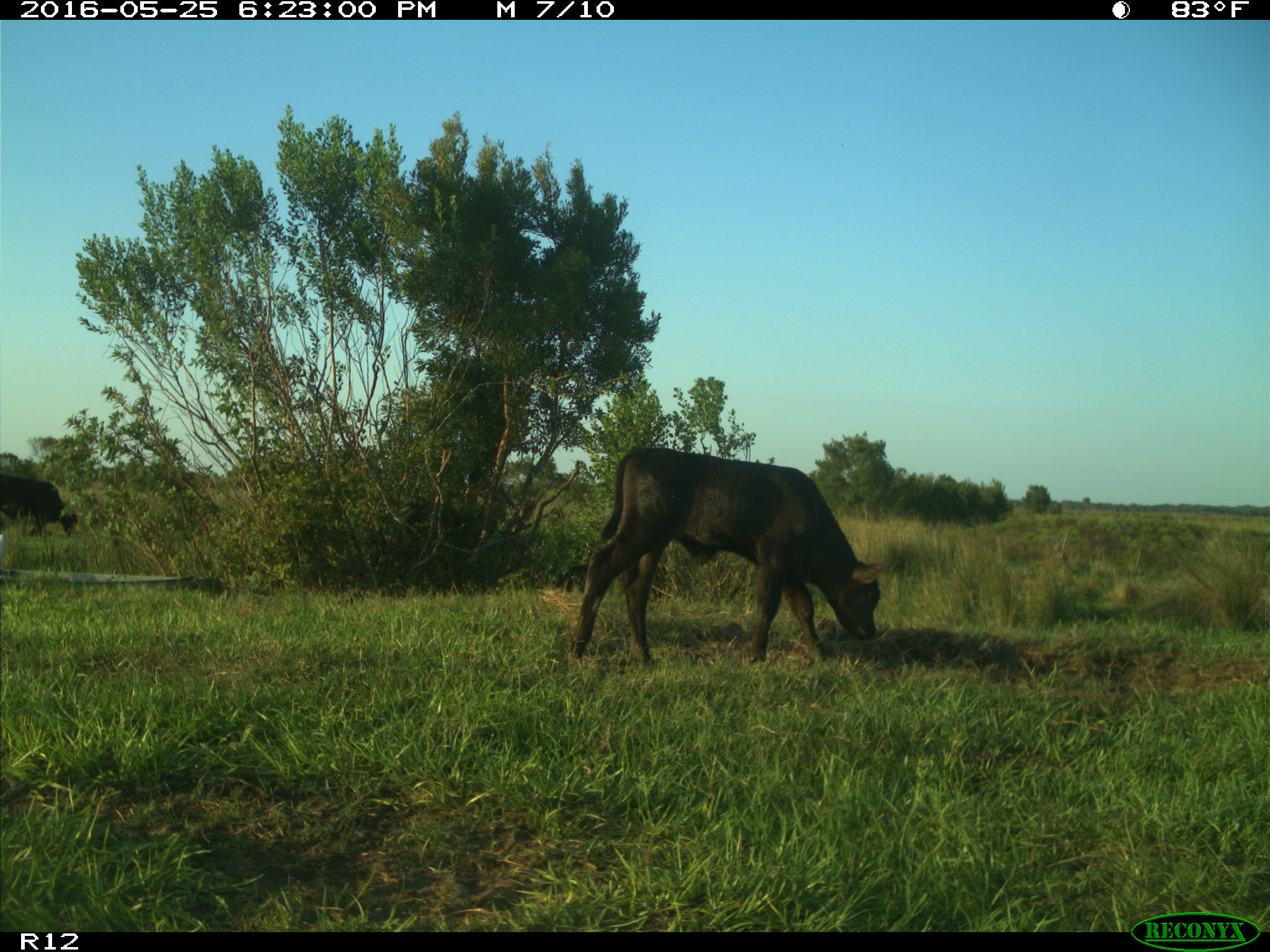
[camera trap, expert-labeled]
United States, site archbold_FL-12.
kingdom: Animalia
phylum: Chordata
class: Mammalia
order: Artiodactyla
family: Bovidae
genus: Bos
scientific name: Bos taurus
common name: domestic cow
Bos taurus (domestic cow).